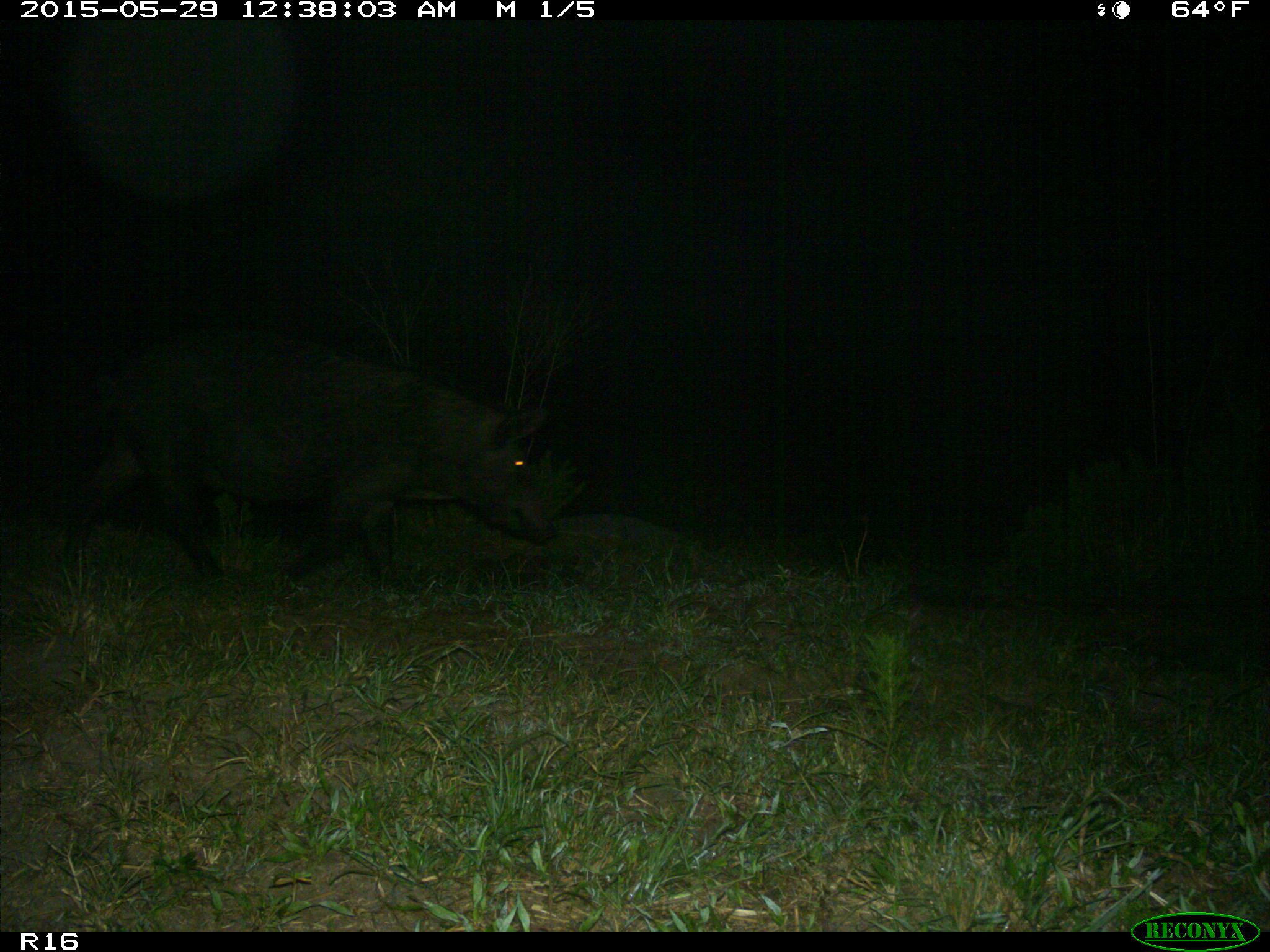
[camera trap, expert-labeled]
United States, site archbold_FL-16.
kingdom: Animalia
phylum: Chordata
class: Mammalia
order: Artiodactyla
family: Suidae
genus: Sus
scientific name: Sus scrofa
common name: wild boar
Sus scrofa (wild boar).